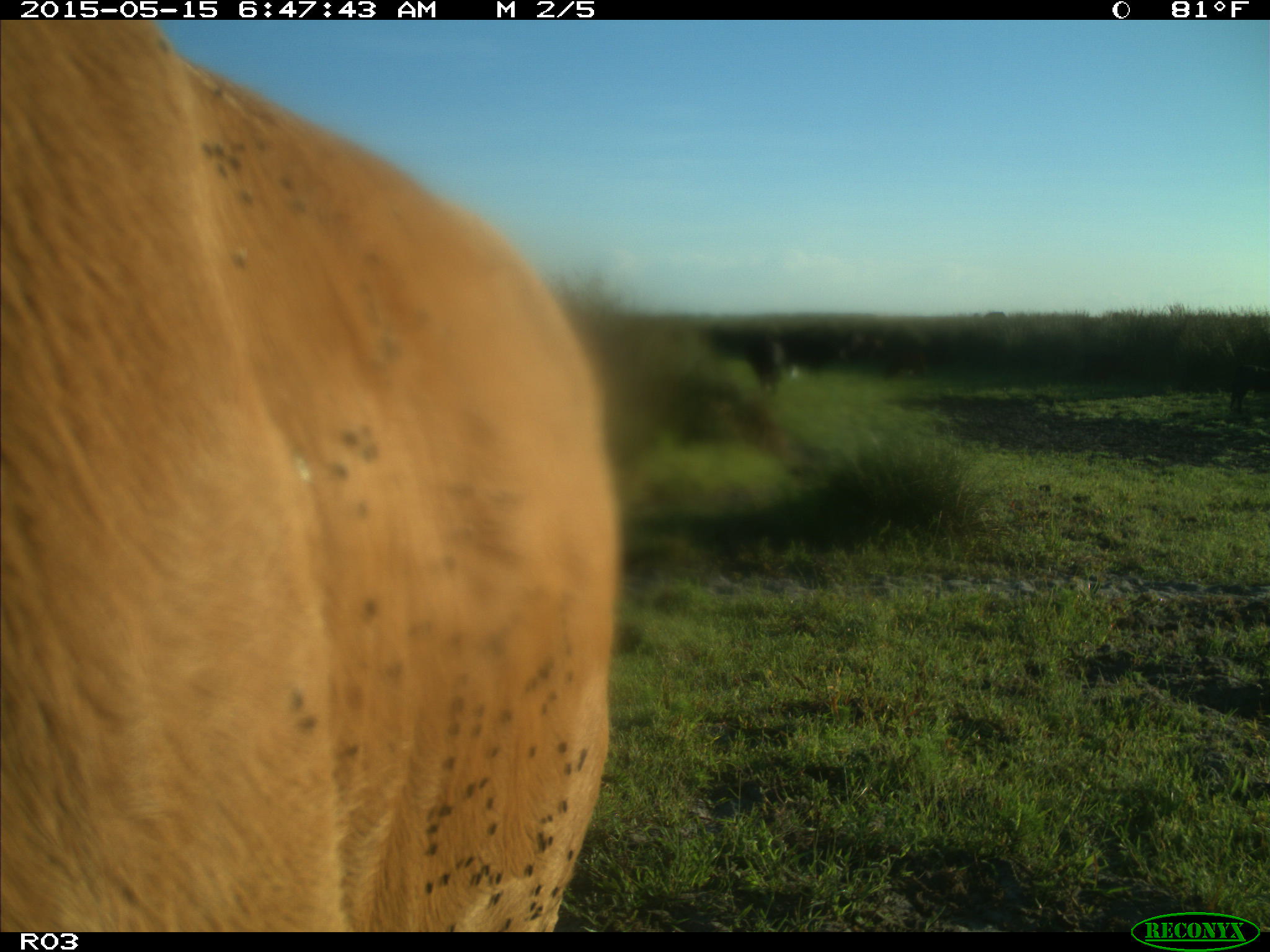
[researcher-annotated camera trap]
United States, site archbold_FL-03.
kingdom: Animalia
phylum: Chordata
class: Mammalia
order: Artiodactyla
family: Bovidae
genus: Bos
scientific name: Bos taurus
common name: domestic cow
Bos taurus (domestic cow).